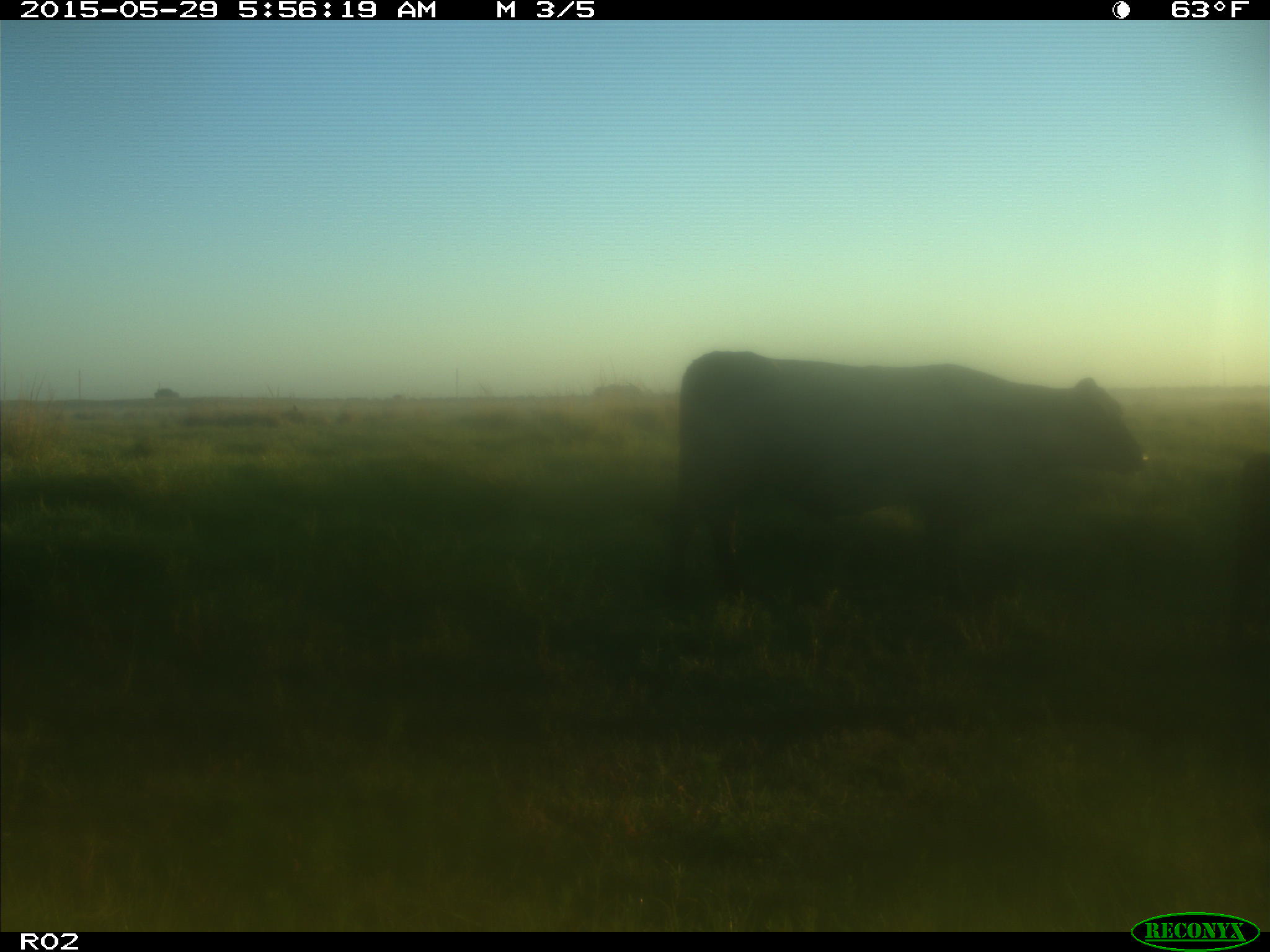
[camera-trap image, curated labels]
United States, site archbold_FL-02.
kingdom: Animalia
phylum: Chordata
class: Mammalia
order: Artiodactyla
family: Bovidae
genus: Bos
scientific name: Bos taurus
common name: domestic cow